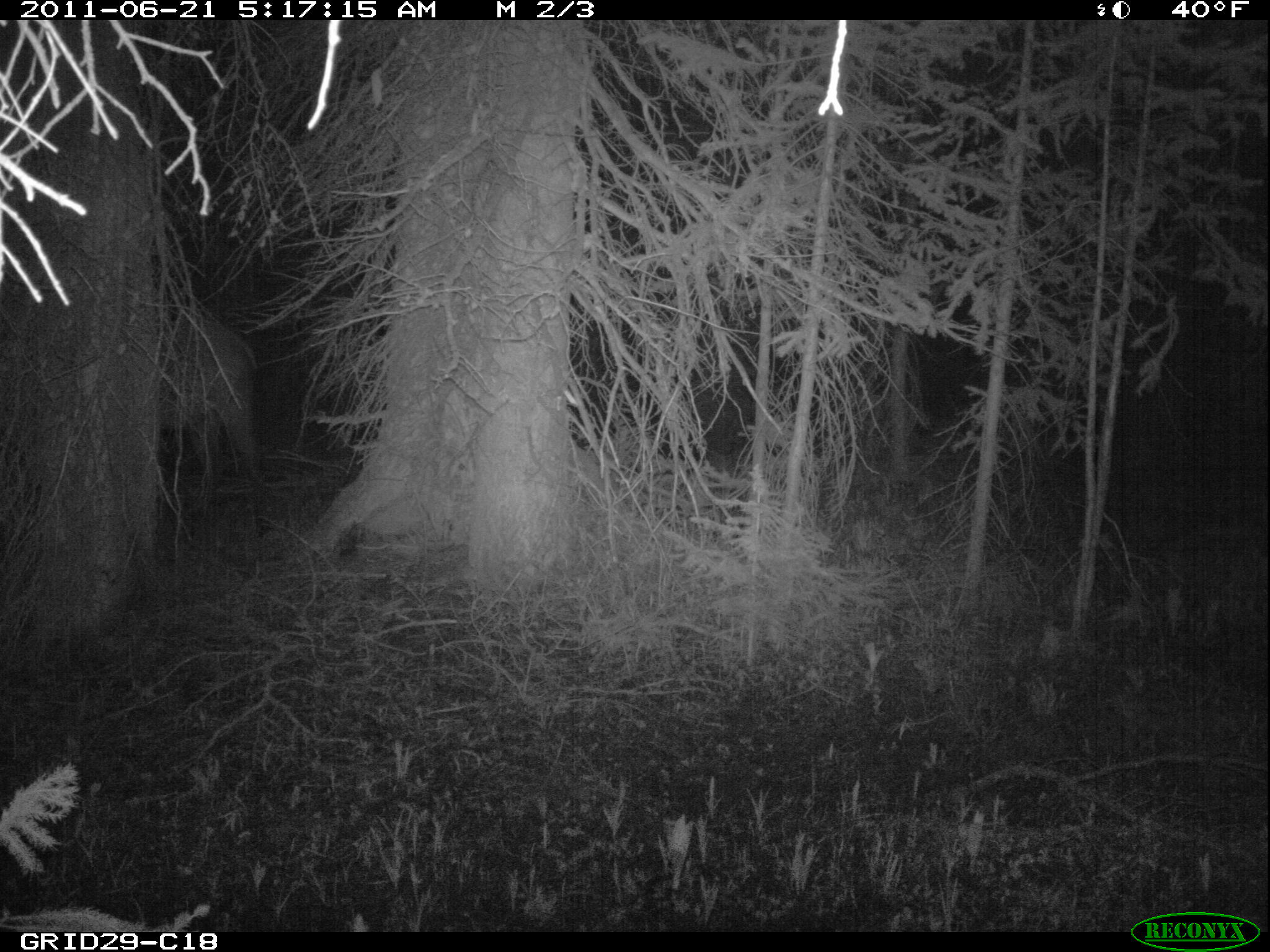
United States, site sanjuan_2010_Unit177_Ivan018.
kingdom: Animalia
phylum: Chordata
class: Mammalia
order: Artiodactyla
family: Cervidae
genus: Cervus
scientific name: Cervus elaphus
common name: red deer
Cervus elaphus (red deer).